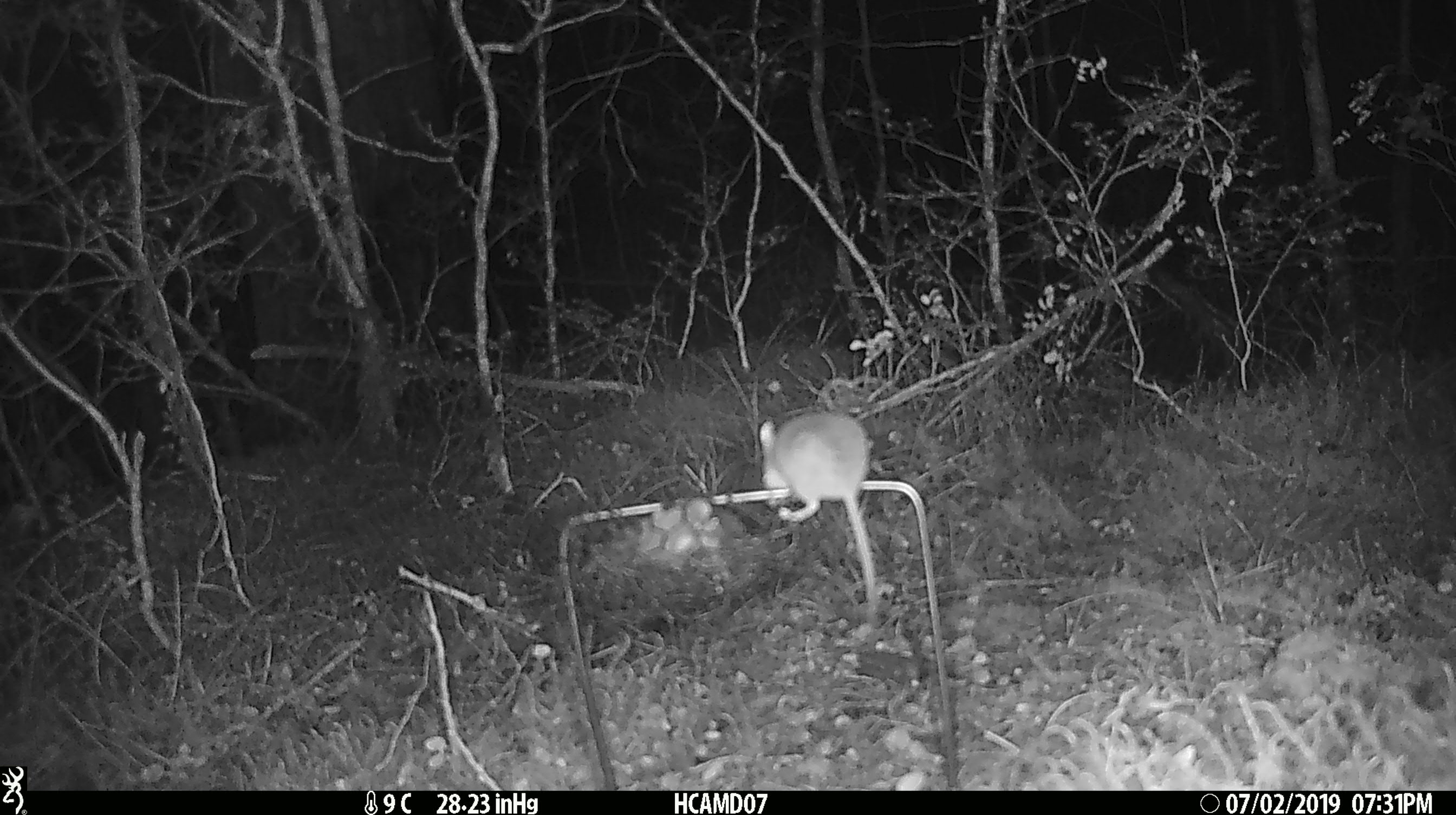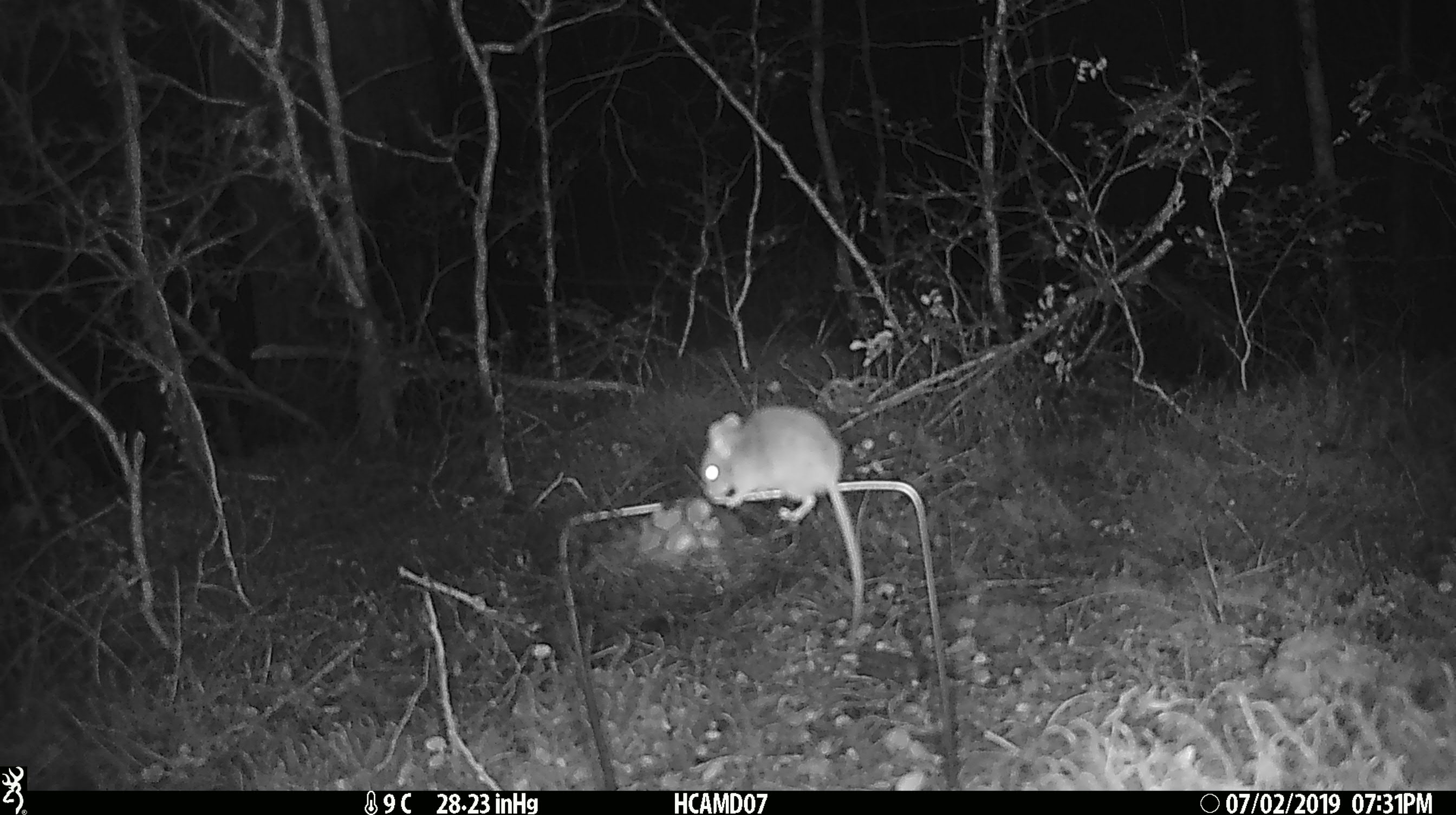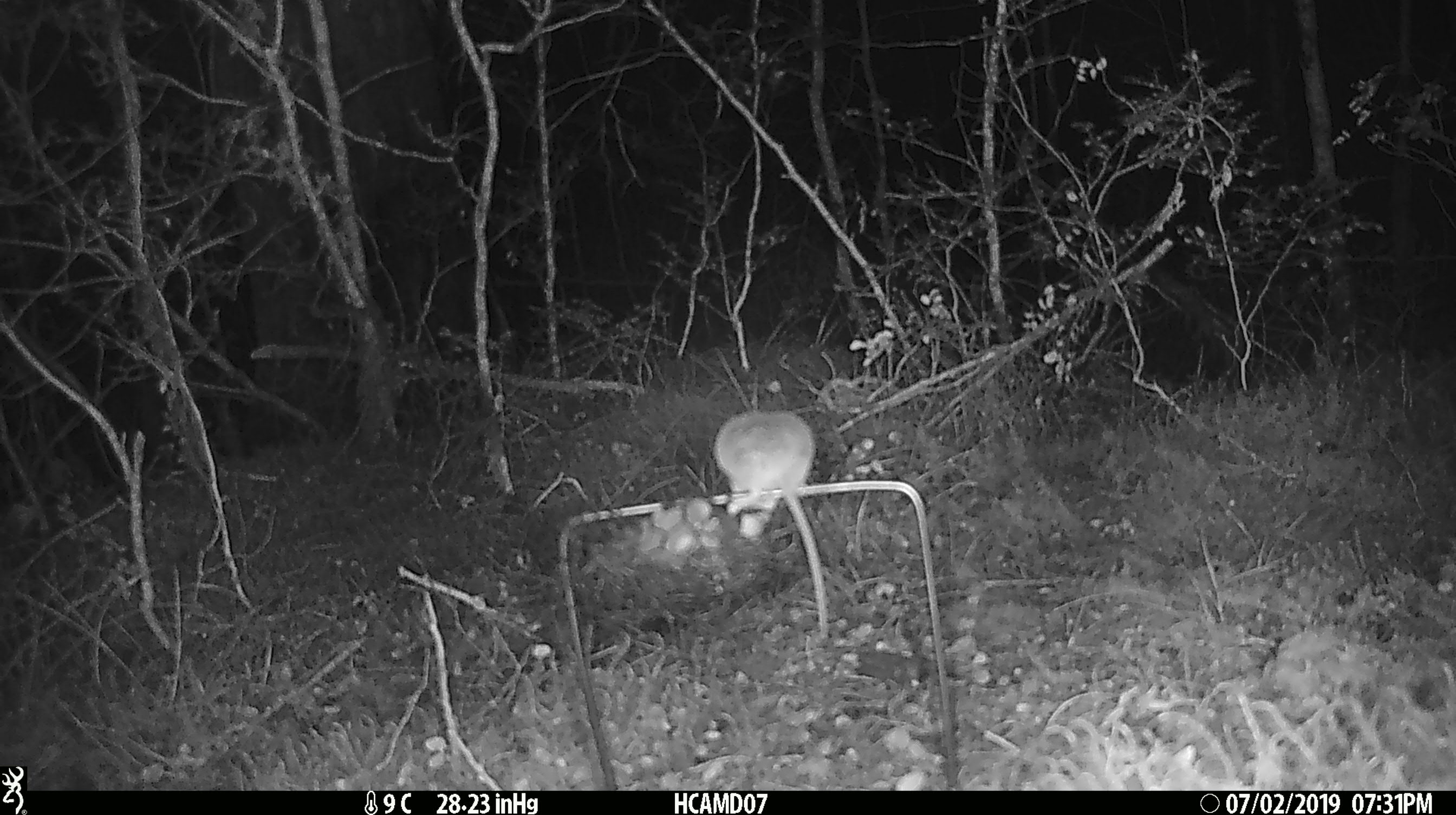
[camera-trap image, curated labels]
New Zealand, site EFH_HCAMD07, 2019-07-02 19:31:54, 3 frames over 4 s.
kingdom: Animalia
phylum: Chordata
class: Mammalia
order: Rodentia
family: Muridae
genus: Mus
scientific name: Mus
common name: mouse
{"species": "mouse (Mus)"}